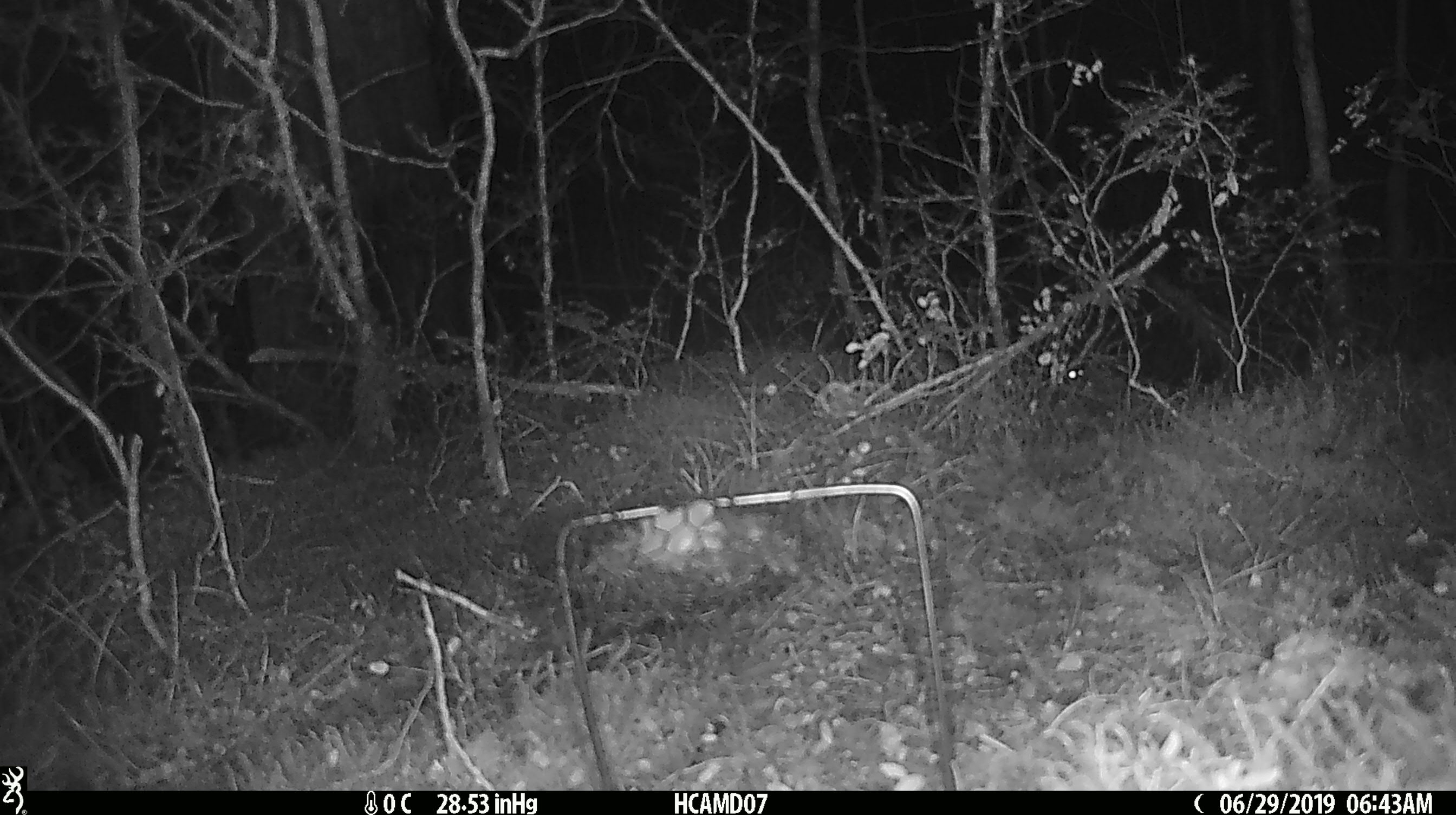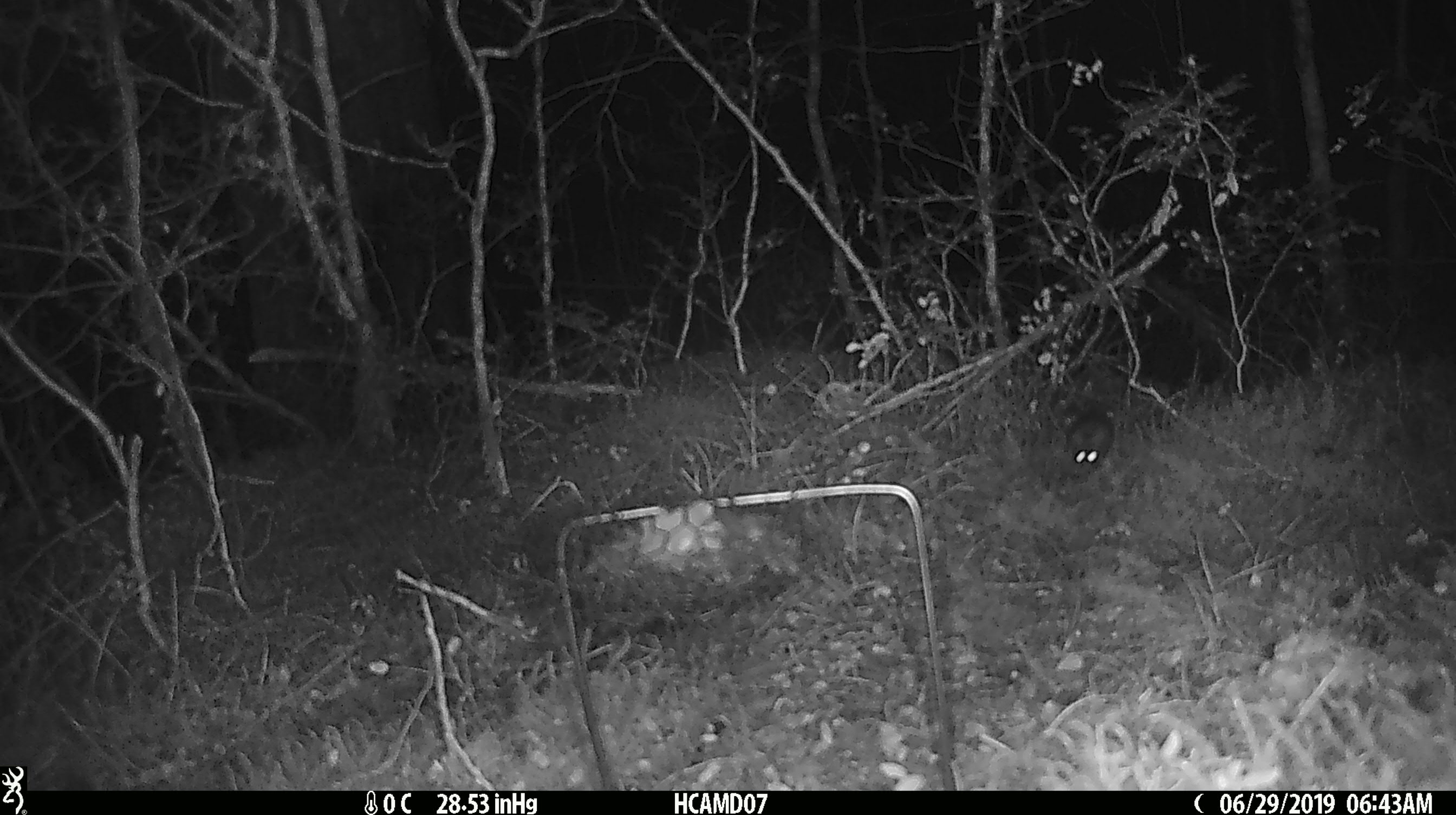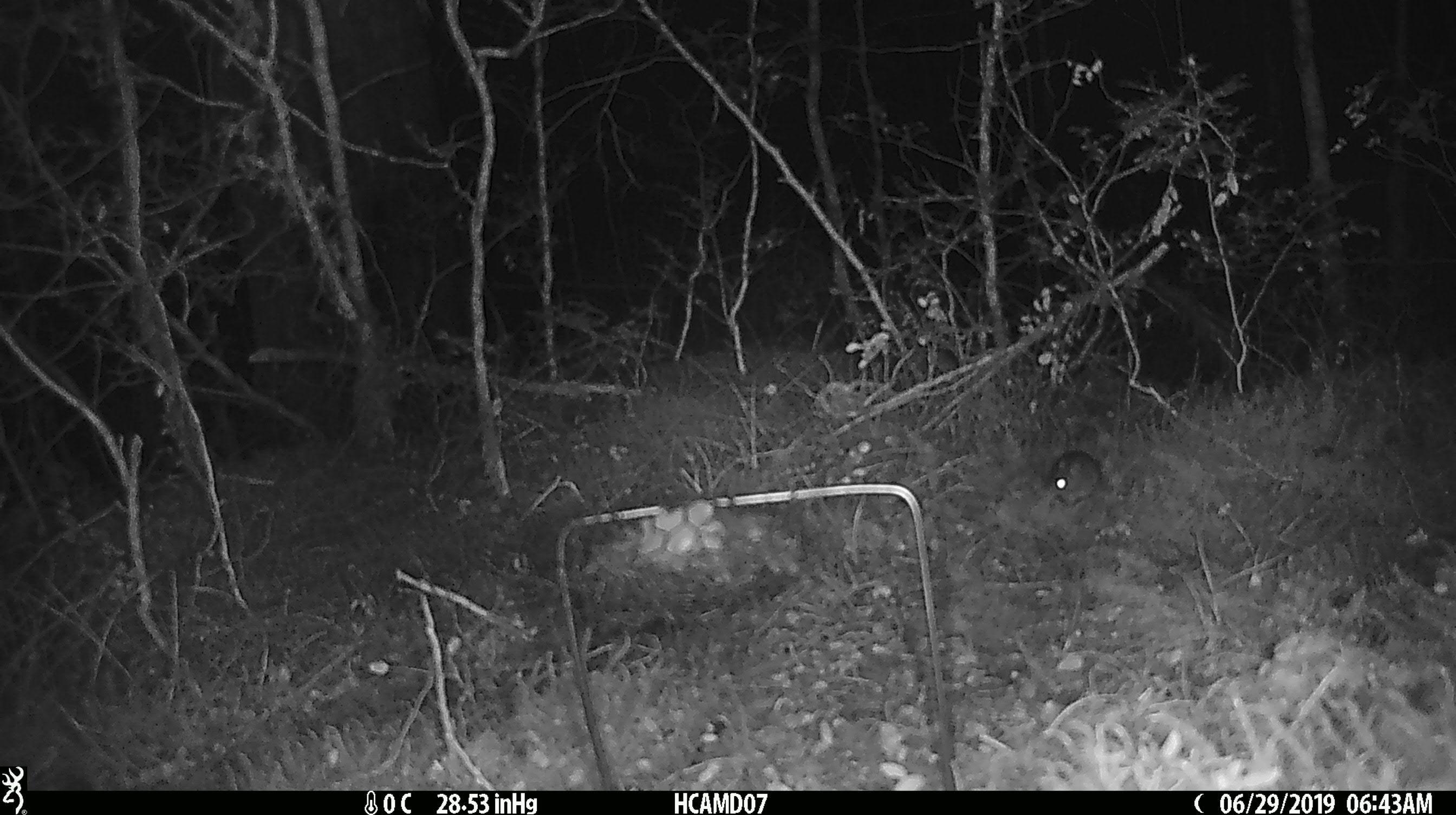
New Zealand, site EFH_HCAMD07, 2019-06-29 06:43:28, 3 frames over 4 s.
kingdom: Animalia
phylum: Chordata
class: Mammalia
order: Rodentia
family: Muridae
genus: Mus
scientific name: Mus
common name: mouse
Mouse (Mus).